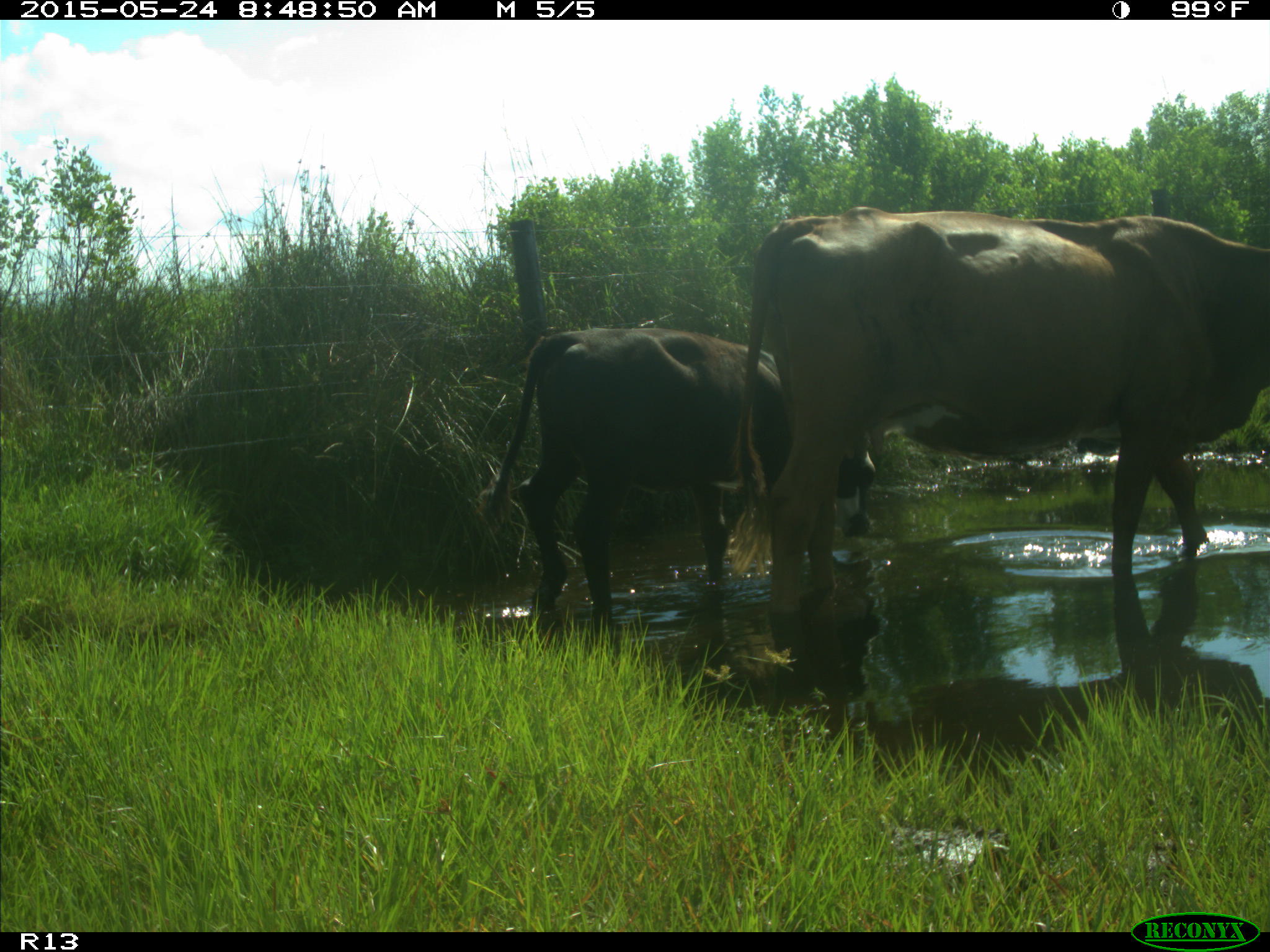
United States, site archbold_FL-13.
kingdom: Animalia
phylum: Chordata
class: Mammalia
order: Artiodactyla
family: Bovidae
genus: Bos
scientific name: Bos taurus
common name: domestic cow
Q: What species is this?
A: Bos taurus (domestic cow).